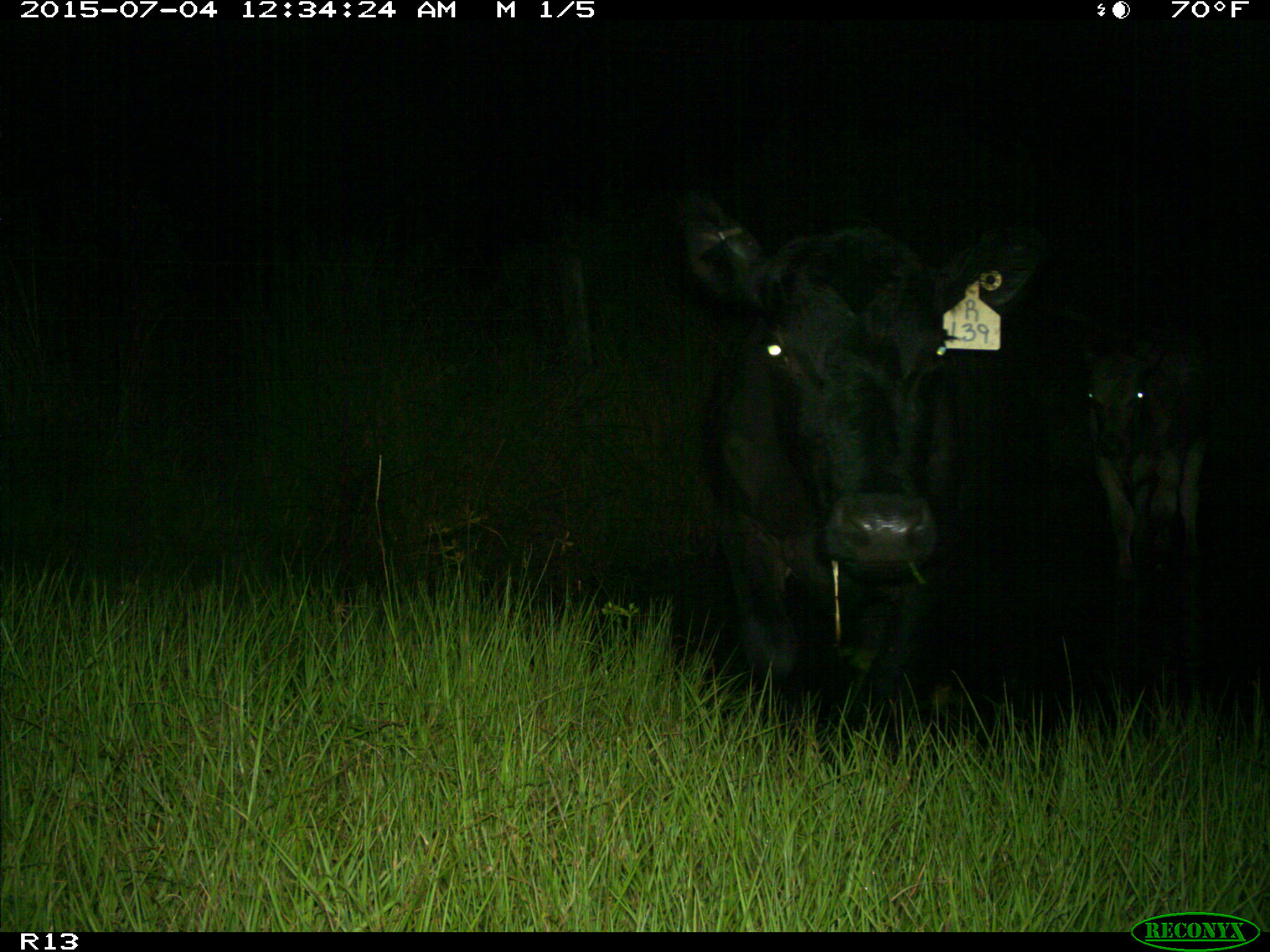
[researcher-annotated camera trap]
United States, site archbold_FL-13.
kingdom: Animalia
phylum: Chordata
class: Mammalia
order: Artiodactyla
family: Bovidae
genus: Bos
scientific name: Bos taurus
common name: domestic cow